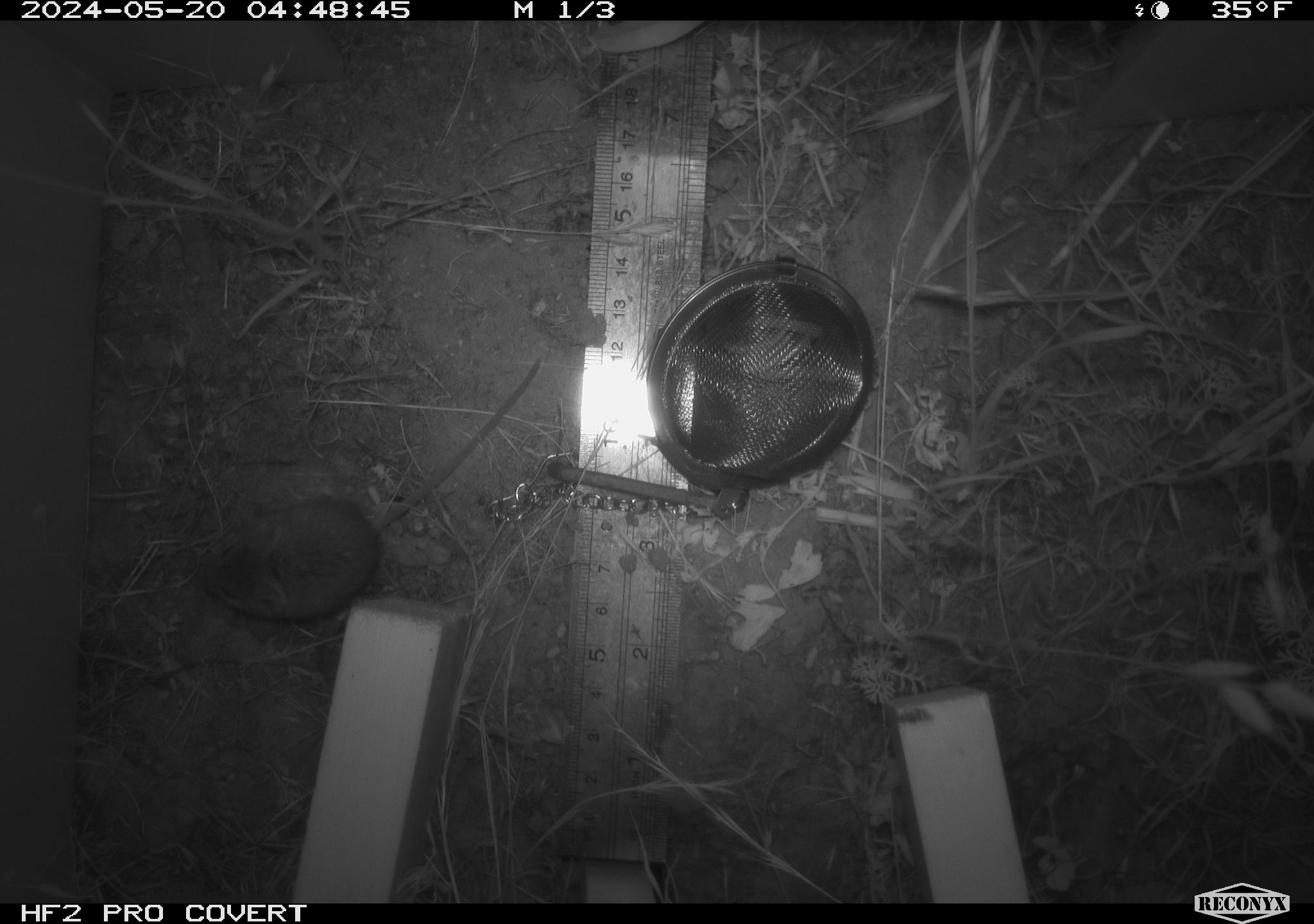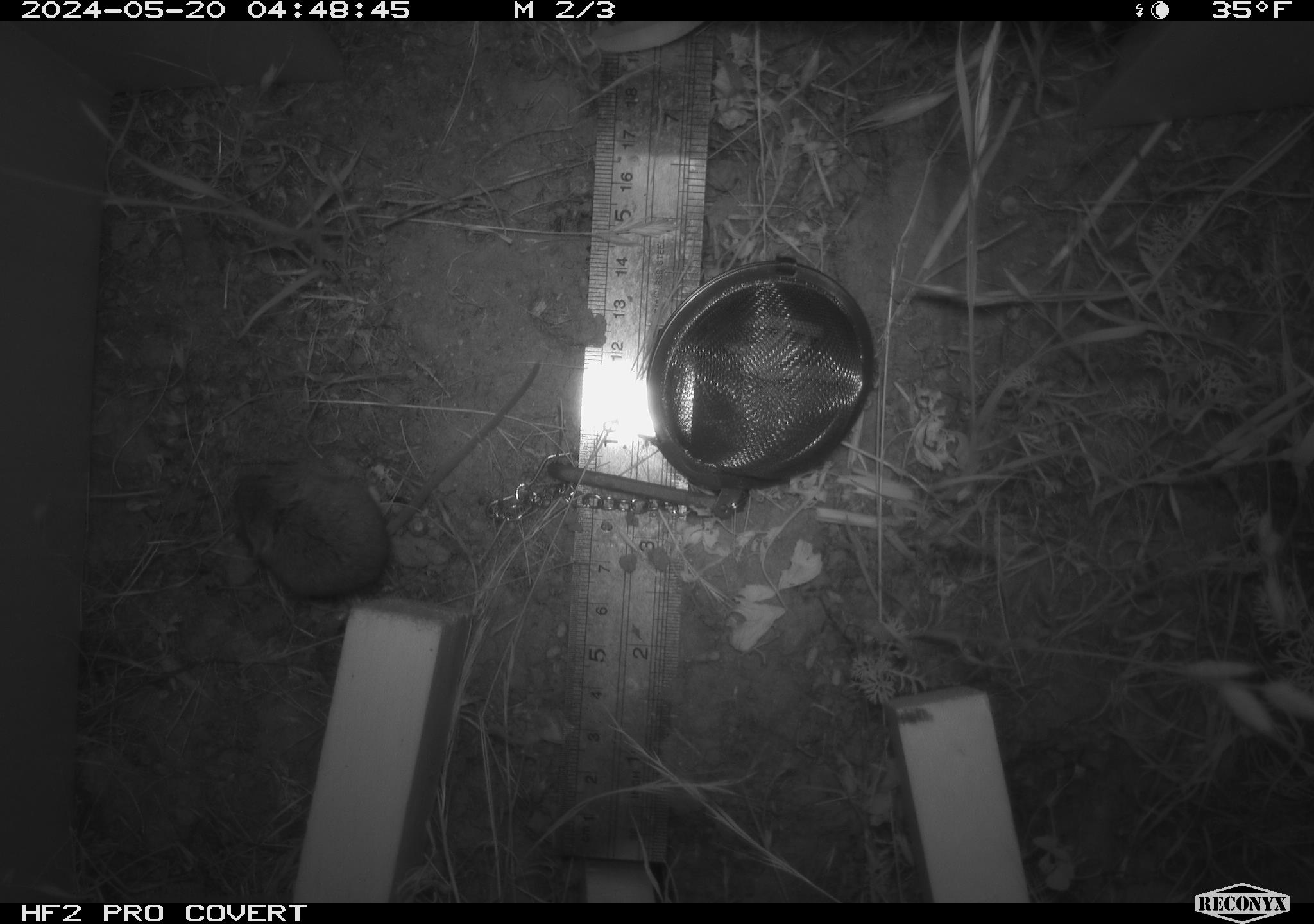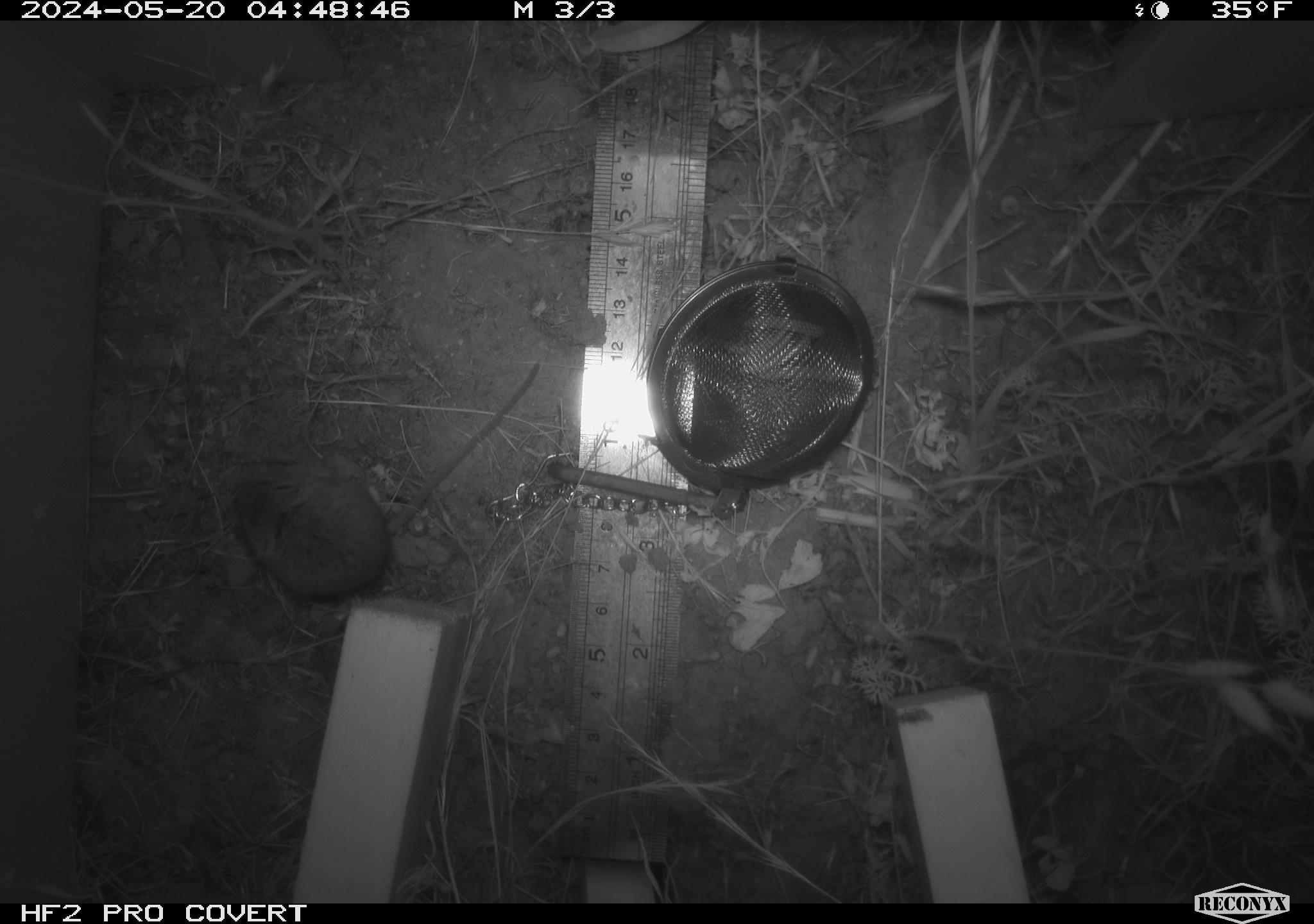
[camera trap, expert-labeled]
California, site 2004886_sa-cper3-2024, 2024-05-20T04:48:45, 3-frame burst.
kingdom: Animalia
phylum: Chordata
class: Mammalia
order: Rodentia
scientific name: Rodentia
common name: rodent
Rodent (Rodentia).